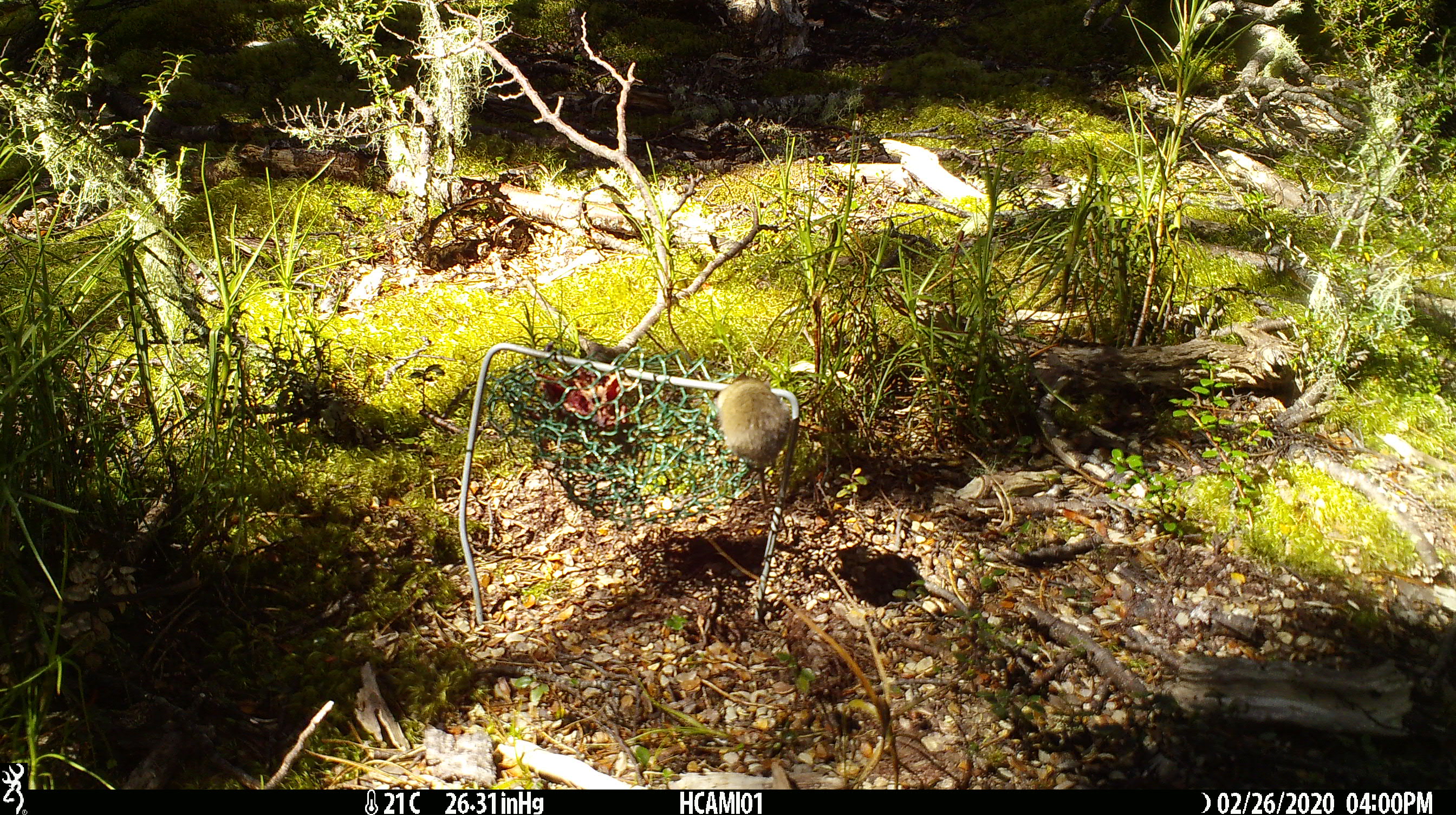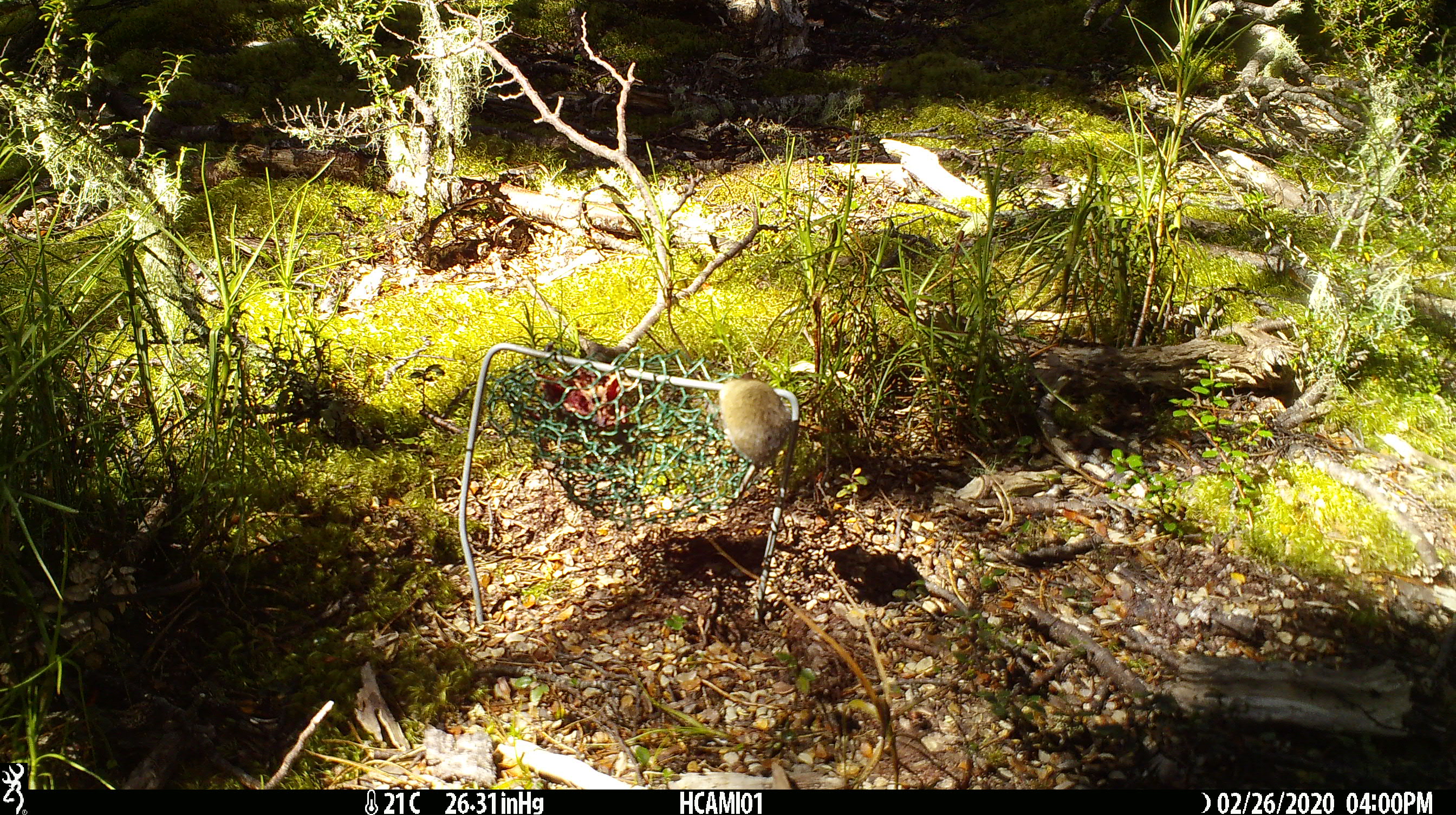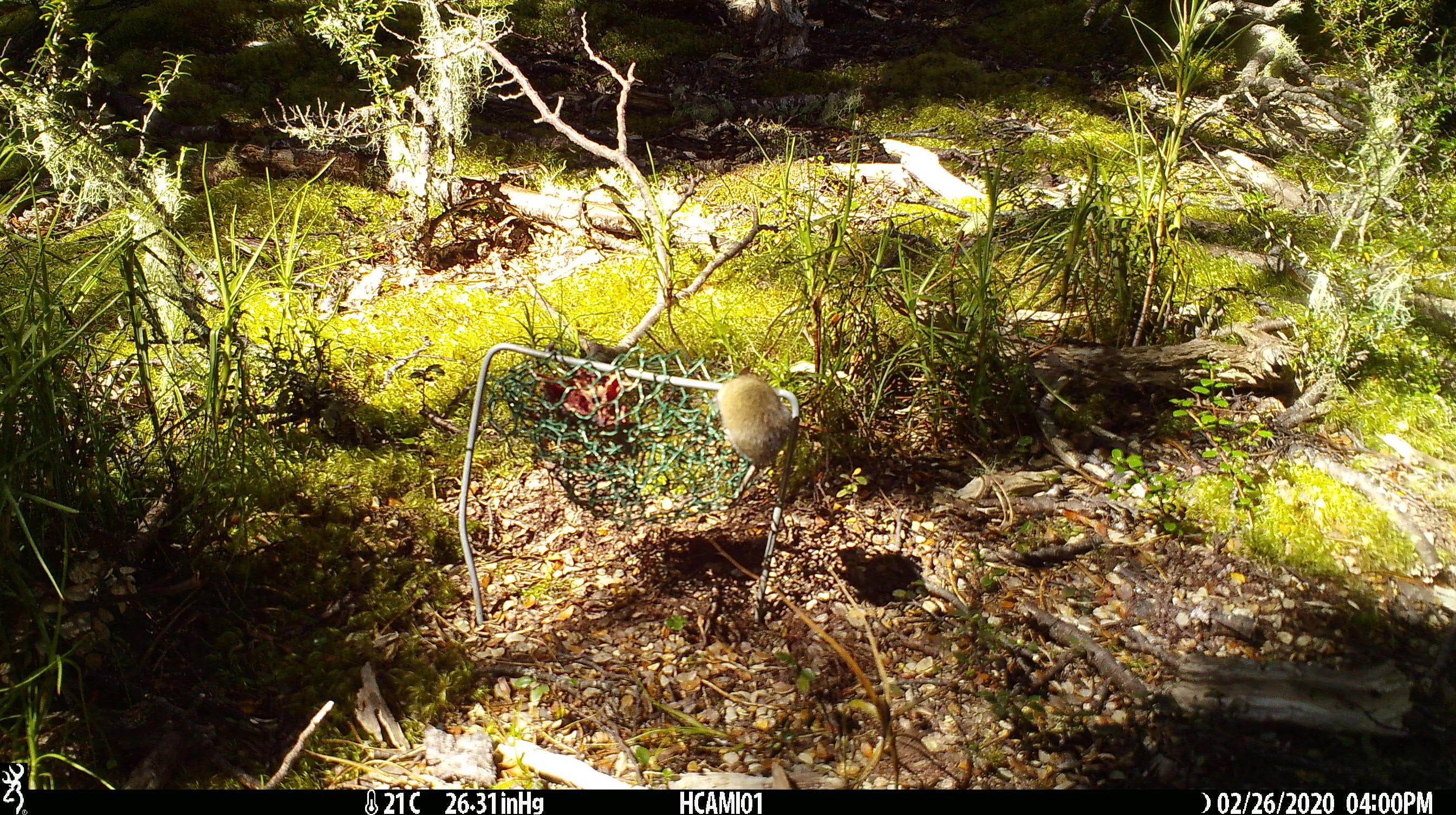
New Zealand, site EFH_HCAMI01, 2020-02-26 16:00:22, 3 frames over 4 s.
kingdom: Animalia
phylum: Chordata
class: Mammalia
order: Rodentia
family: Muridae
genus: Mus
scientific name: Mus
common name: mouse